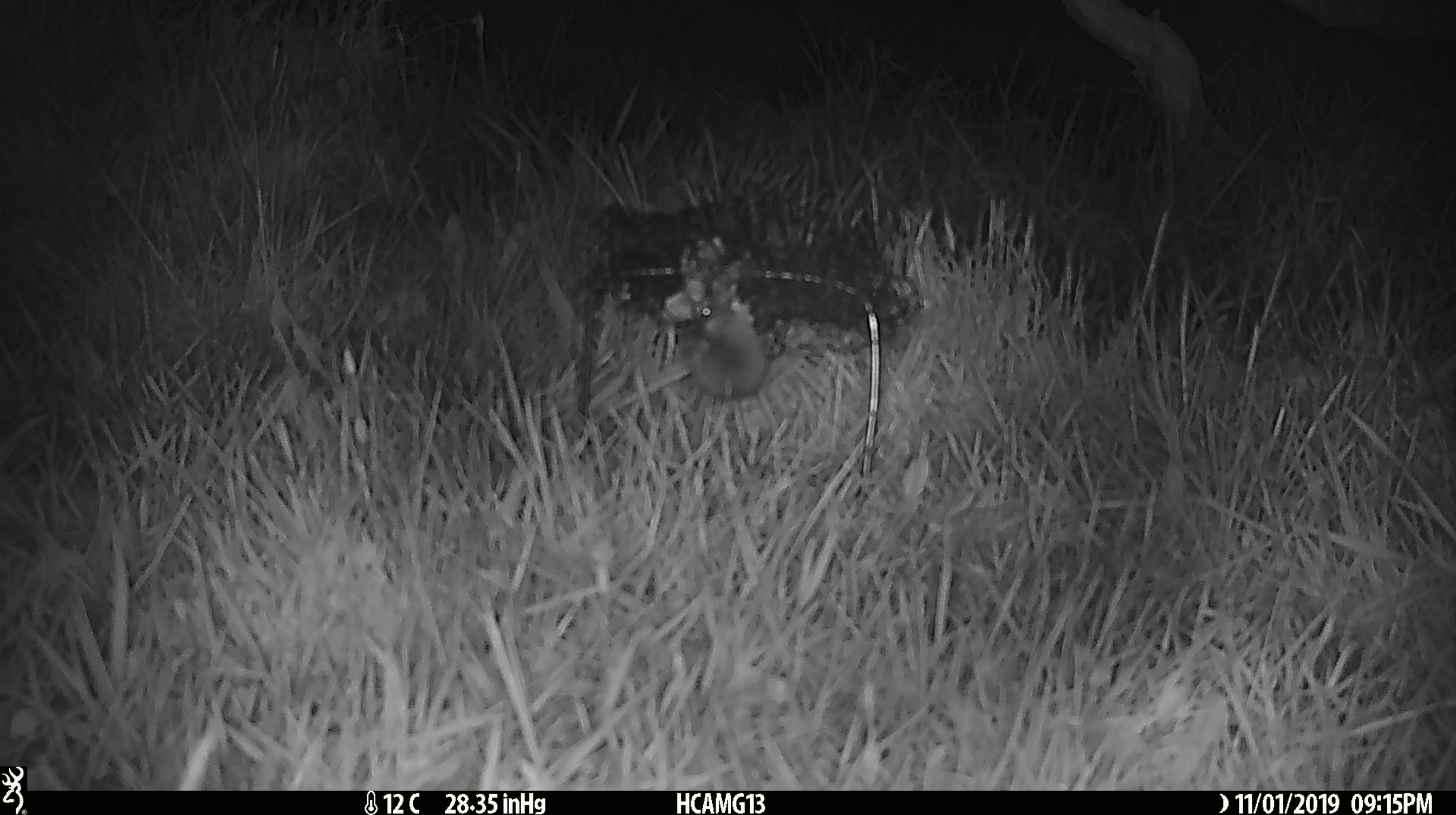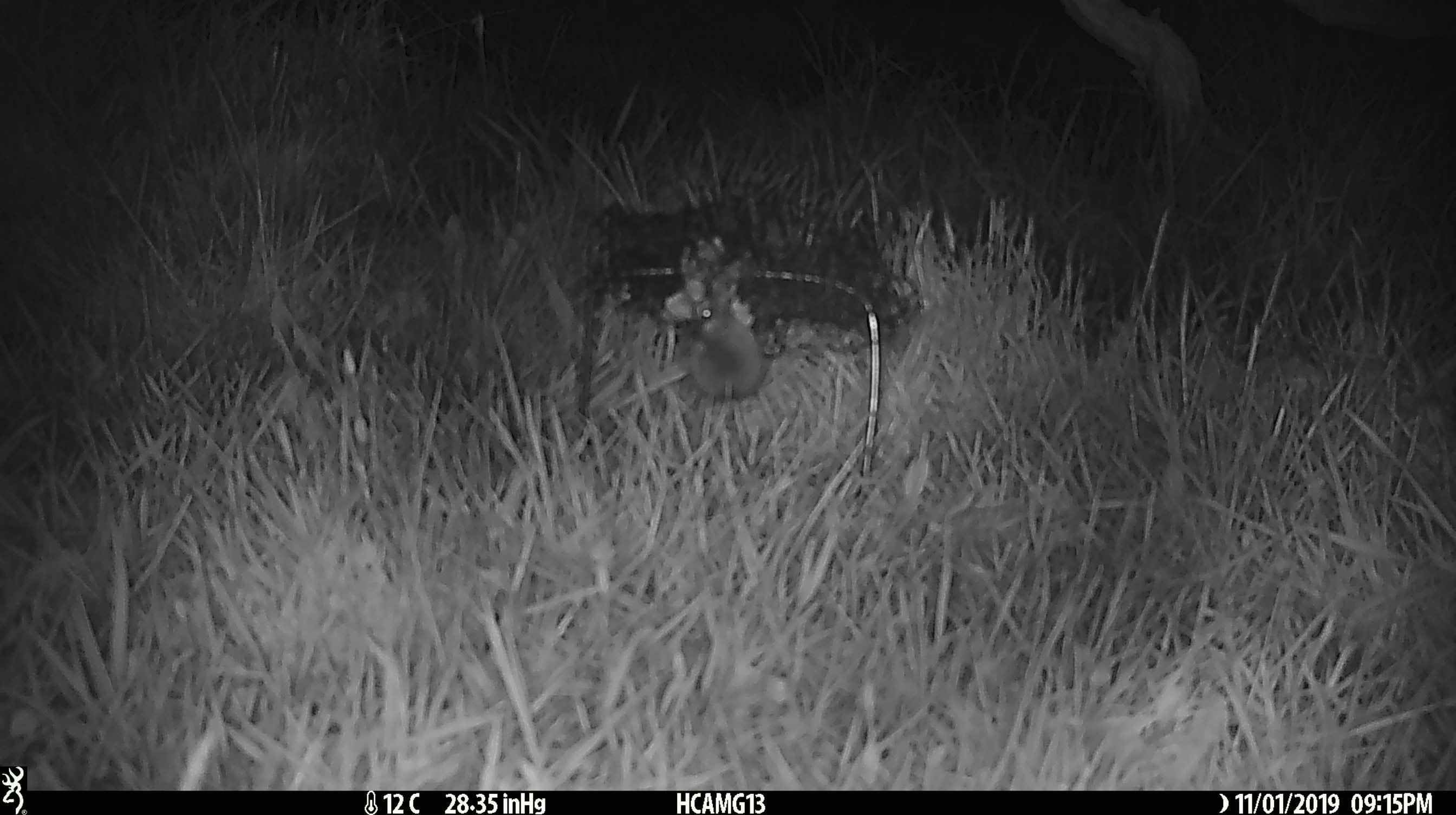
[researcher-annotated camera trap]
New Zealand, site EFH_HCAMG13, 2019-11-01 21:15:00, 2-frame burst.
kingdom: Animalia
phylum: Chordata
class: Mammalia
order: Rodentia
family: Muridae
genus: Mus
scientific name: Mus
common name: mouse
Mouse (Mus).